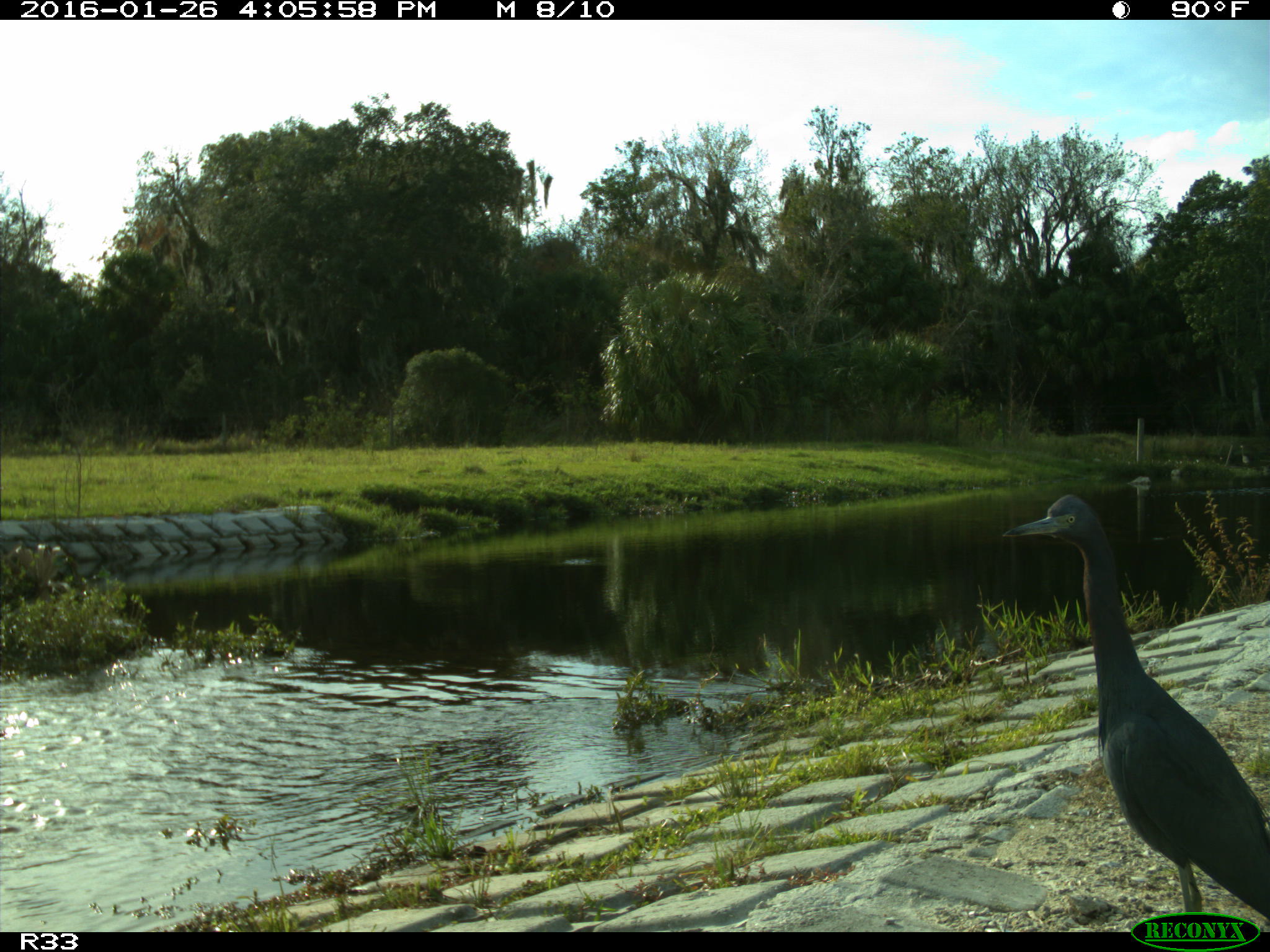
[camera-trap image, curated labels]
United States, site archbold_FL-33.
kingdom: Animalia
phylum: Chordata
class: Aves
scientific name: Aves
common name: birds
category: unidentified bird